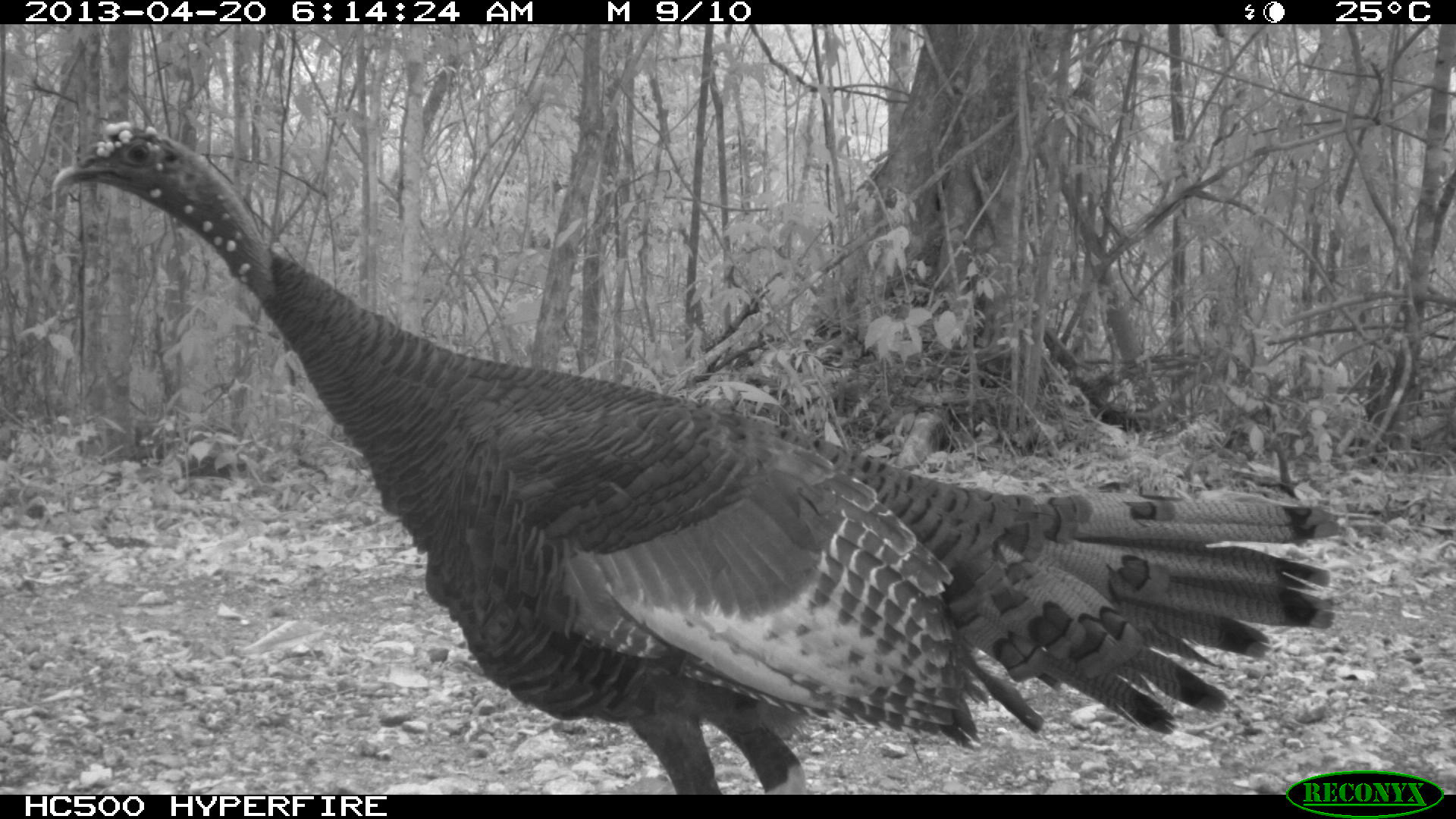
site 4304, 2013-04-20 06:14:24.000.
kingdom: Animalia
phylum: Chordata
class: Aves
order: Galliformes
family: Phasianidae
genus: Meleagris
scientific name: Meleagris ocellata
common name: ocellated turkey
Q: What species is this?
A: Meleagris ocellata (ocellated turkey).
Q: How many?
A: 1.